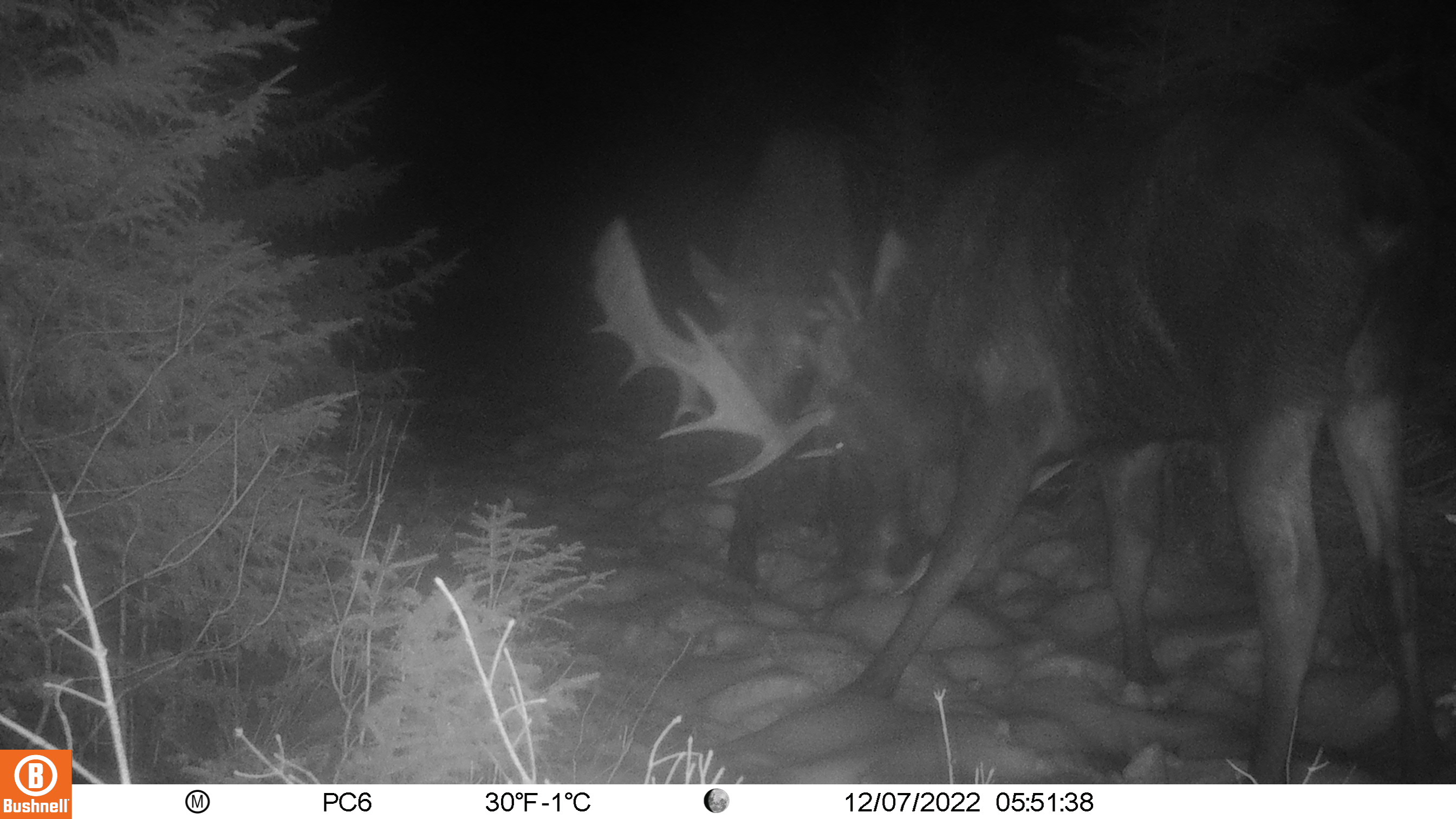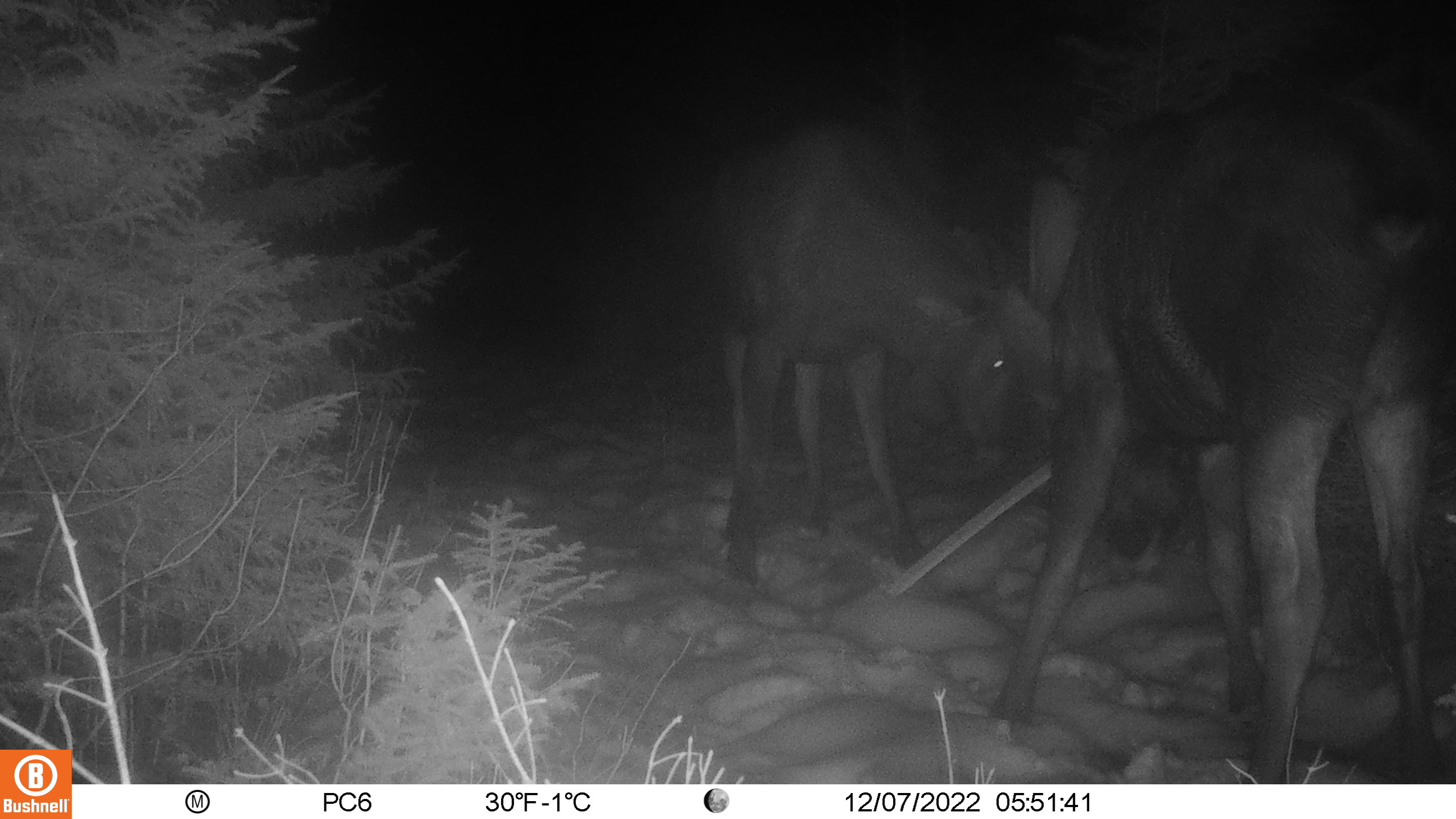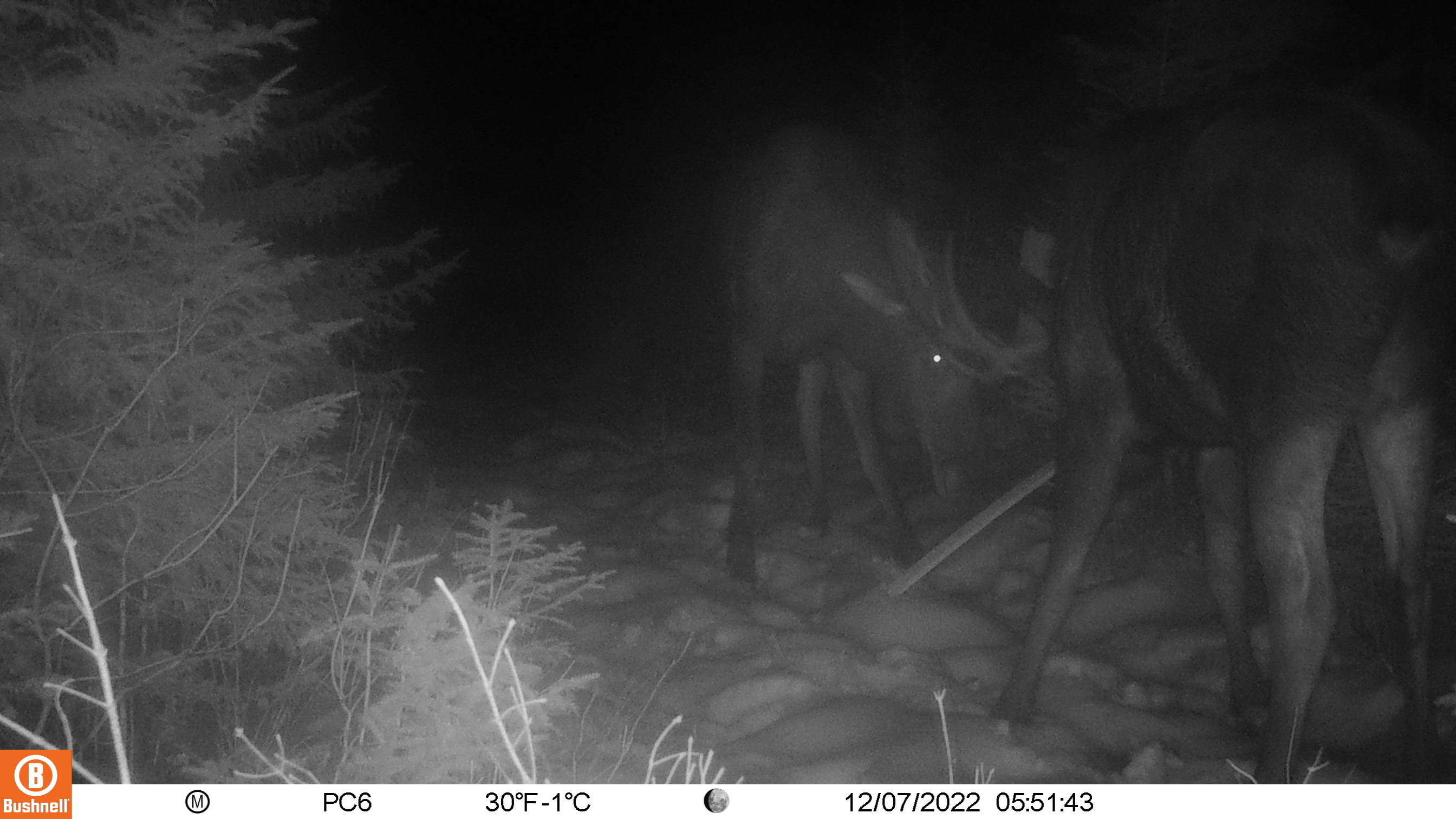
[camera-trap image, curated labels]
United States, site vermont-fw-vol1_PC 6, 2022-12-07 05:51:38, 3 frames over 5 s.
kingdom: Animalia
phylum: Chordata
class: Mammalia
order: Artiodactyla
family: Cervidae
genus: Alces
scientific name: Alces alces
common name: moose